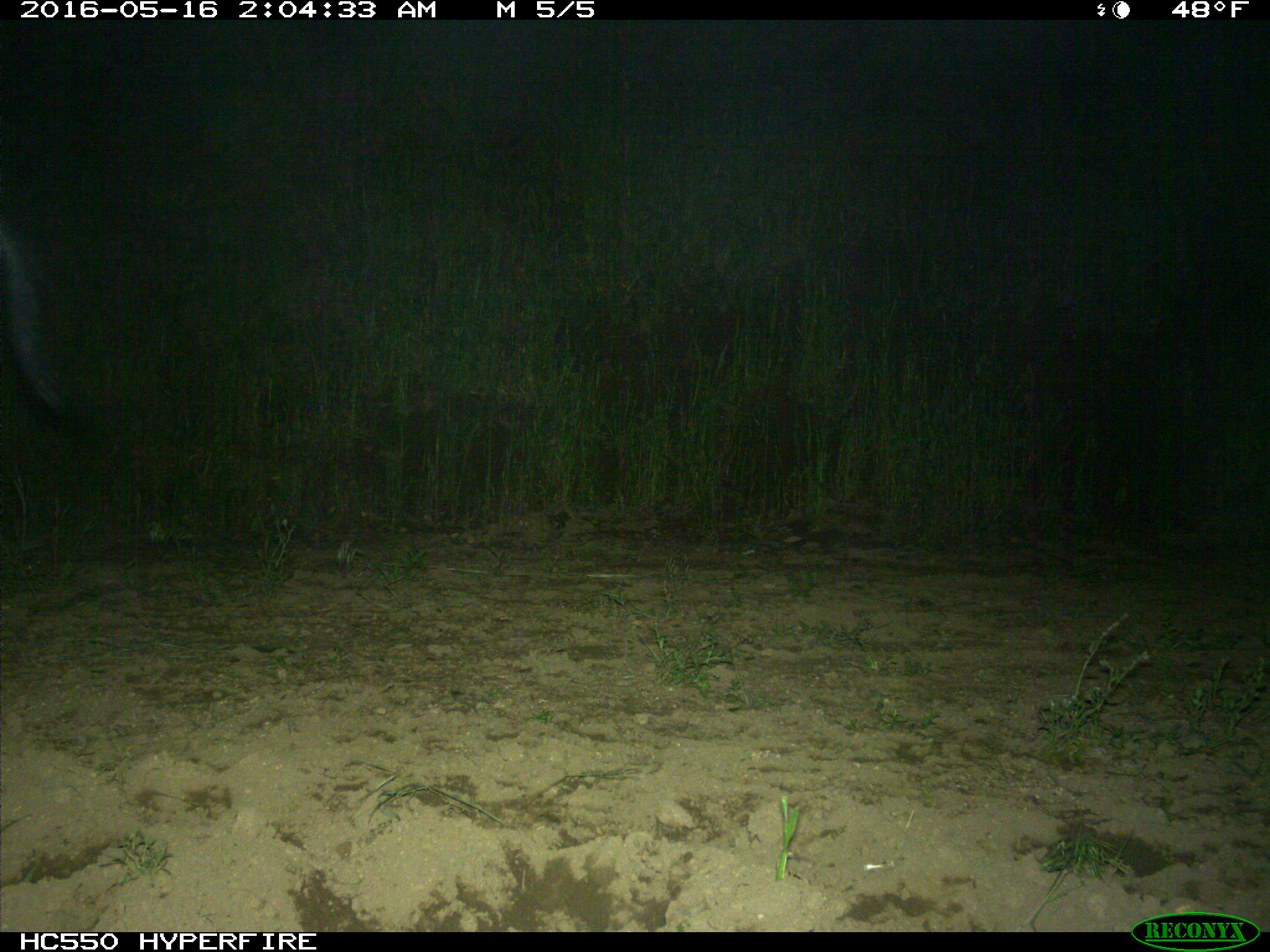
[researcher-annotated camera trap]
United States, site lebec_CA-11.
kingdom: Animalia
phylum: Chordata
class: Mammalia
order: Artiodactyla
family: Suidae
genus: Sus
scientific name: Sus scrofa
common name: wild boar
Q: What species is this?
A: Sus scrofa (wild boar).